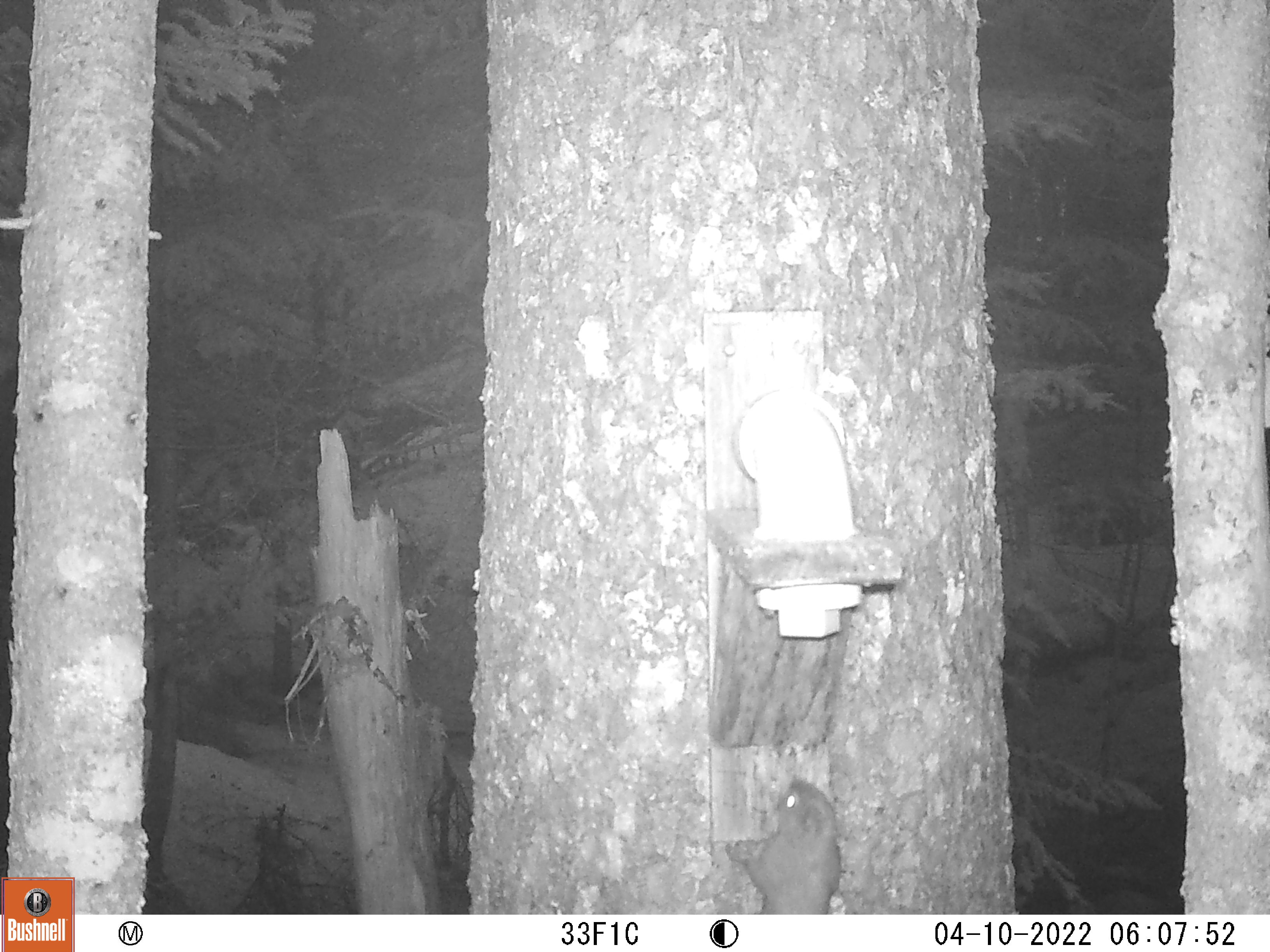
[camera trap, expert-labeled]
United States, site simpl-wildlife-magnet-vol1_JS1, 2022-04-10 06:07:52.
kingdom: Animalia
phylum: Chordata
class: Mammalia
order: Rodentia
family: Sciuridae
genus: Tamiasciurus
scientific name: Tamiasciurus hudsonicus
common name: red squirrel